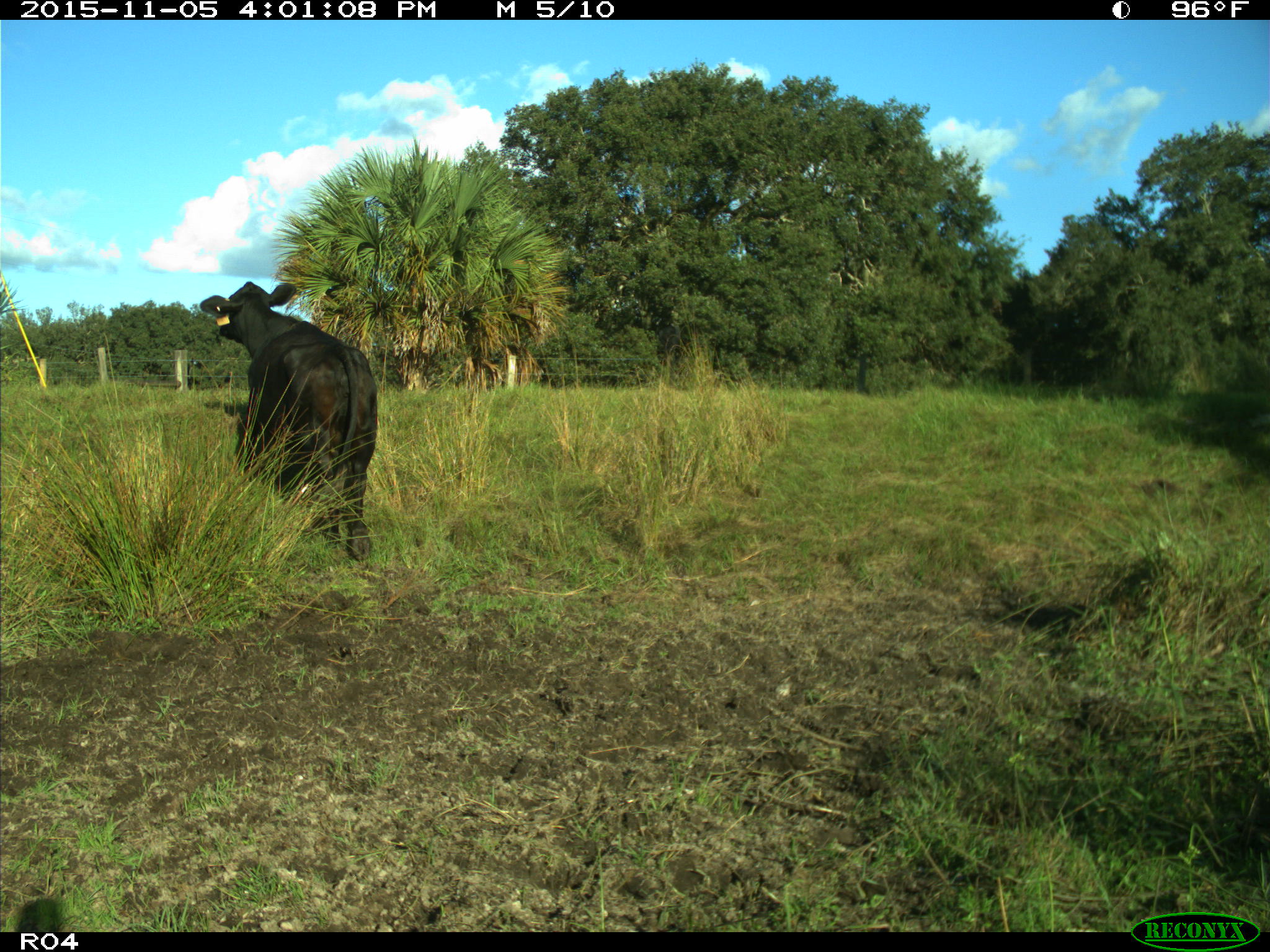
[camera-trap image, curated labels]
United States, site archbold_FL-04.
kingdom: Animalia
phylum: Chordata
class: Mammalia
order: Artiodactyla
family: Bovidae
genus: Bos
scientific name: Bos taurus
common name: domestic cow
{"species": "Bos taurus (domestic cow)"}